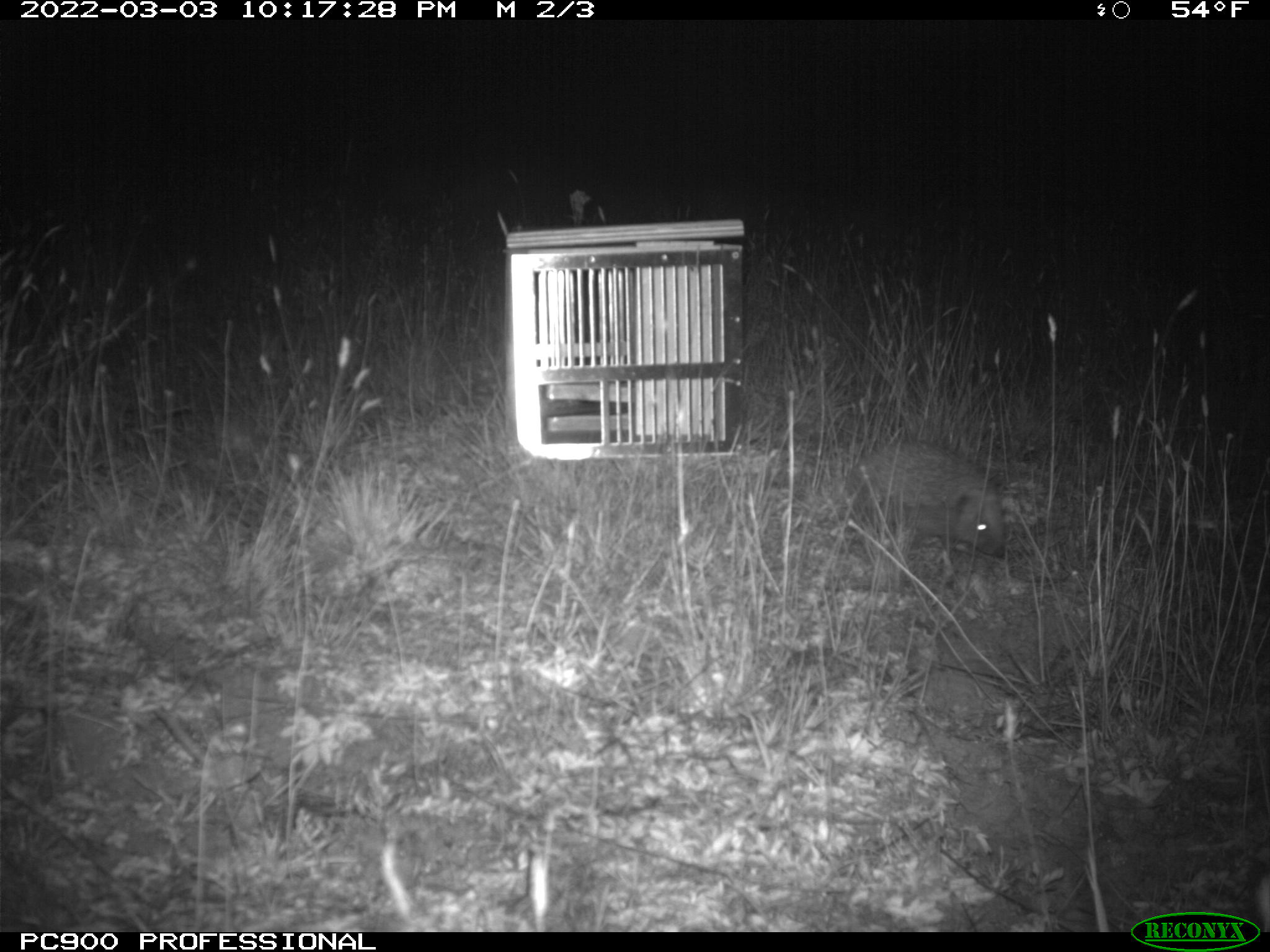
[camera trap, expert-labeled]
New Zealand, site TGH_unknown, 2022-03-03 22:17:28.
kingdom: Animalia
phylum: Chordata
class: Mammalia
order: Eulipotyphla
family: Erinaceidae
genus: Erinaceus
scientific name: Erinaceus europaeus europaeus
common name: european hedgehog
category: hedgehog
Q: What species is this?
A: Hedgehog (european hedgehog) (Erinaceus europaeus europaeus).